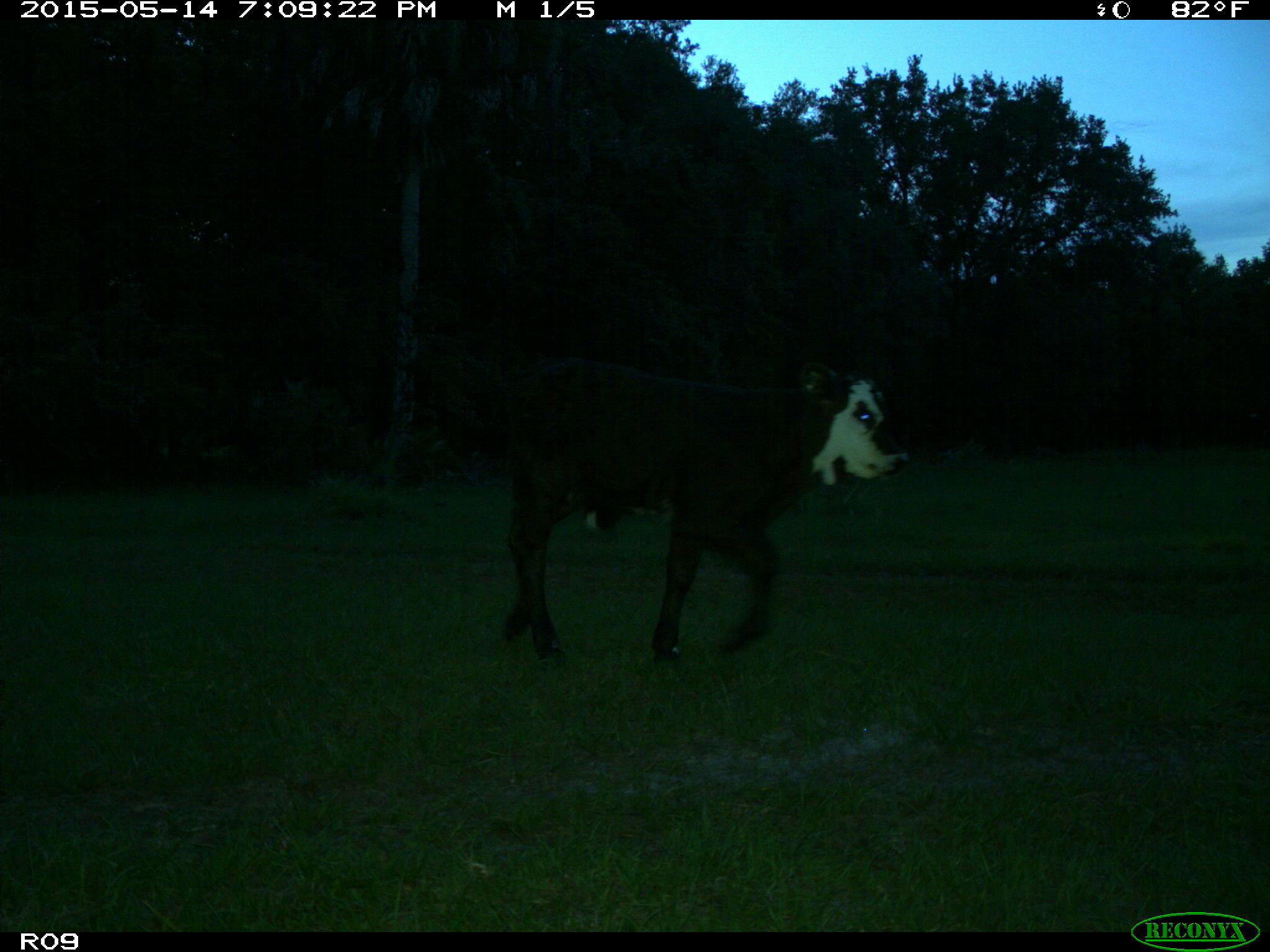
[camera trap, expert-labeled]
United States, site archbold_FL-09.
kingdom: Animalia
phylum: Chordata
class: Mammalia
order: Artiodactyla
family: Bovidae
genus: Bos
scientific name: Bos taurus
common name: domestic cow